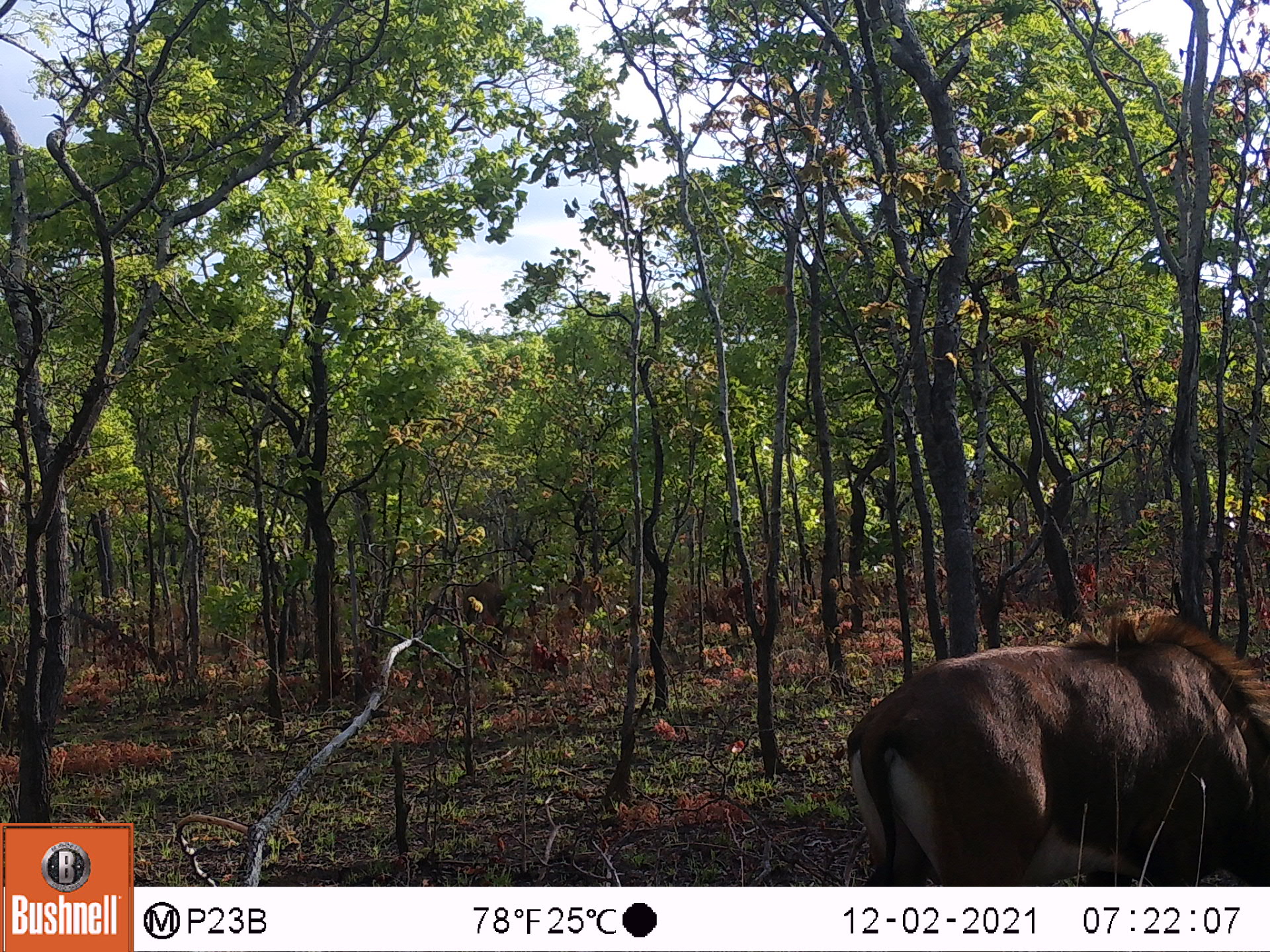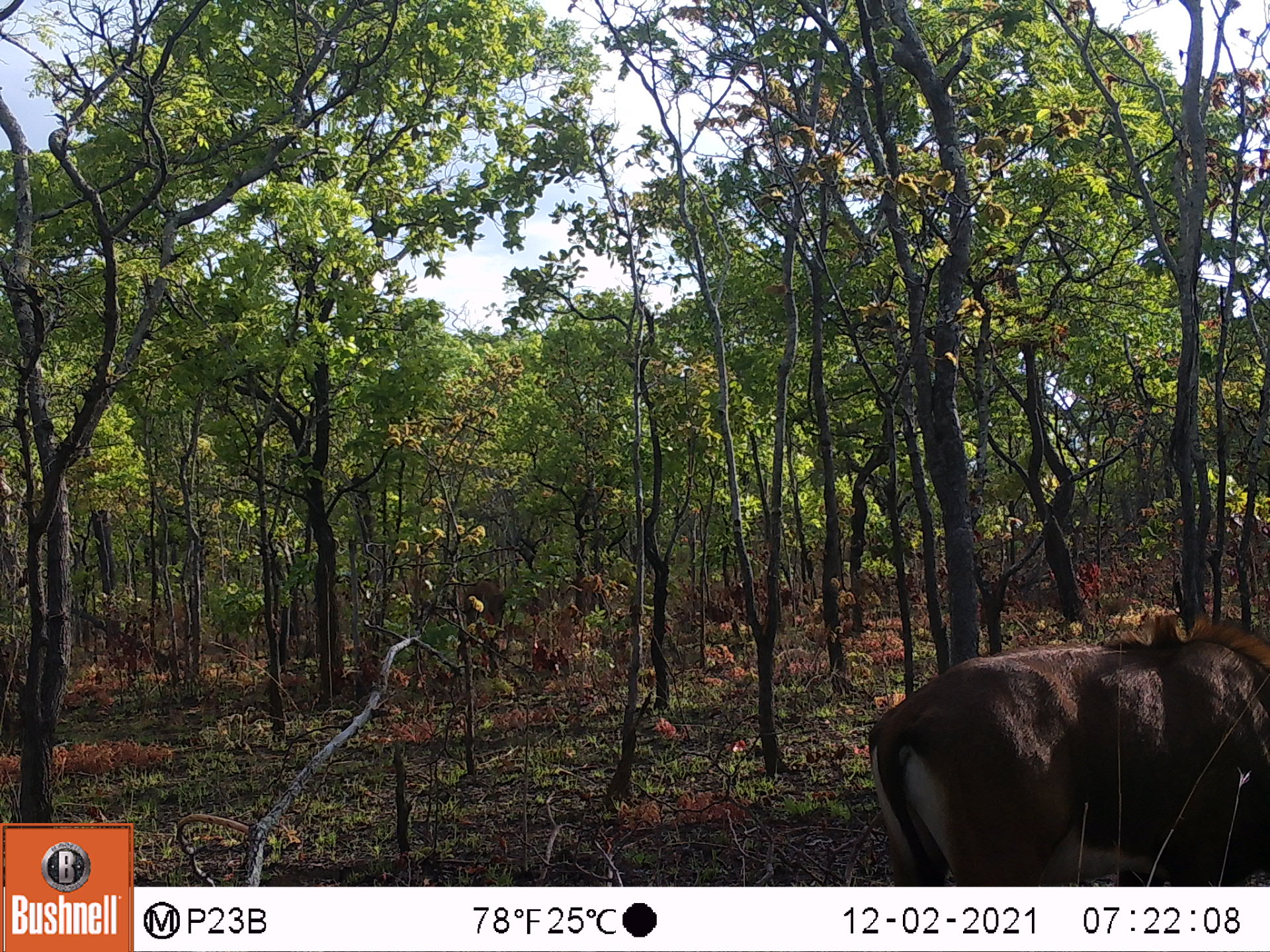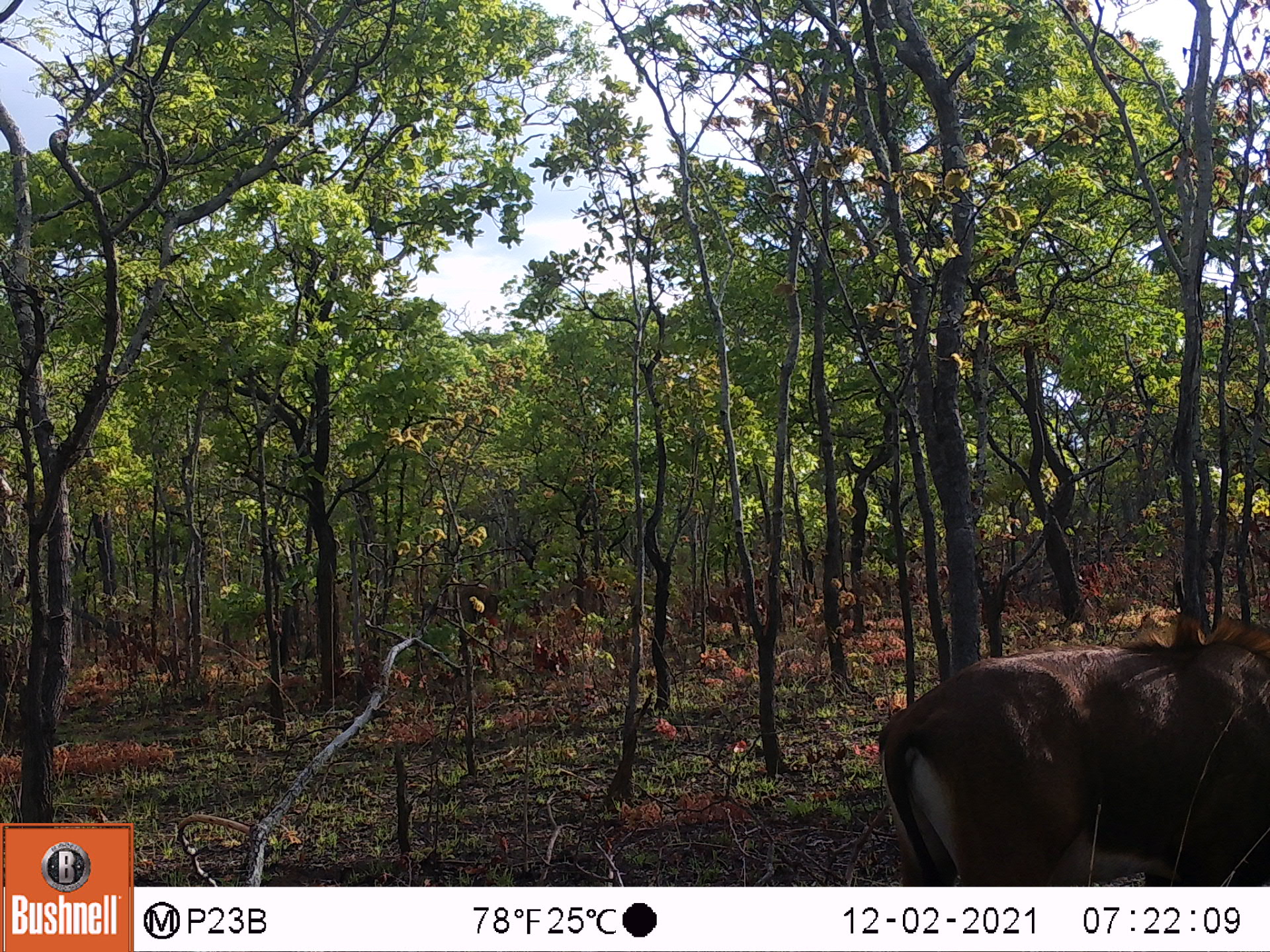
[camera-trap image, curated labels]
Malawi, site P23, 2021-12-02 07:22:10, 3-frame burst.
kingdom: Animalia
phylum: Chordata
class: Mammalia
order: Artiodactyla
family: Bovidae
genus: Hippotragus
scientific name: Hippotragus niger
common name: sable antelope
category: sable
Sable (sable antelope) (Hippotragus niger), count 4.